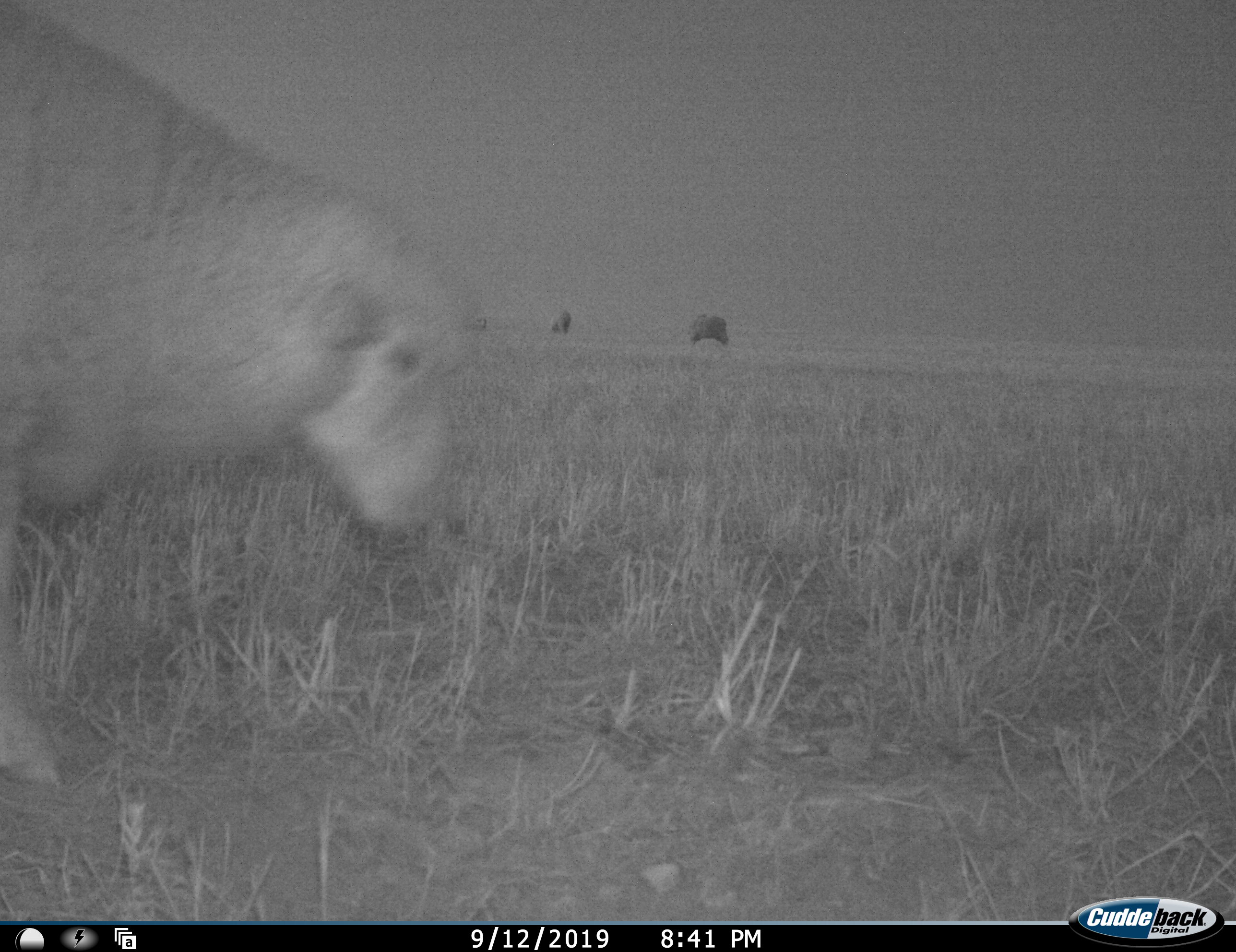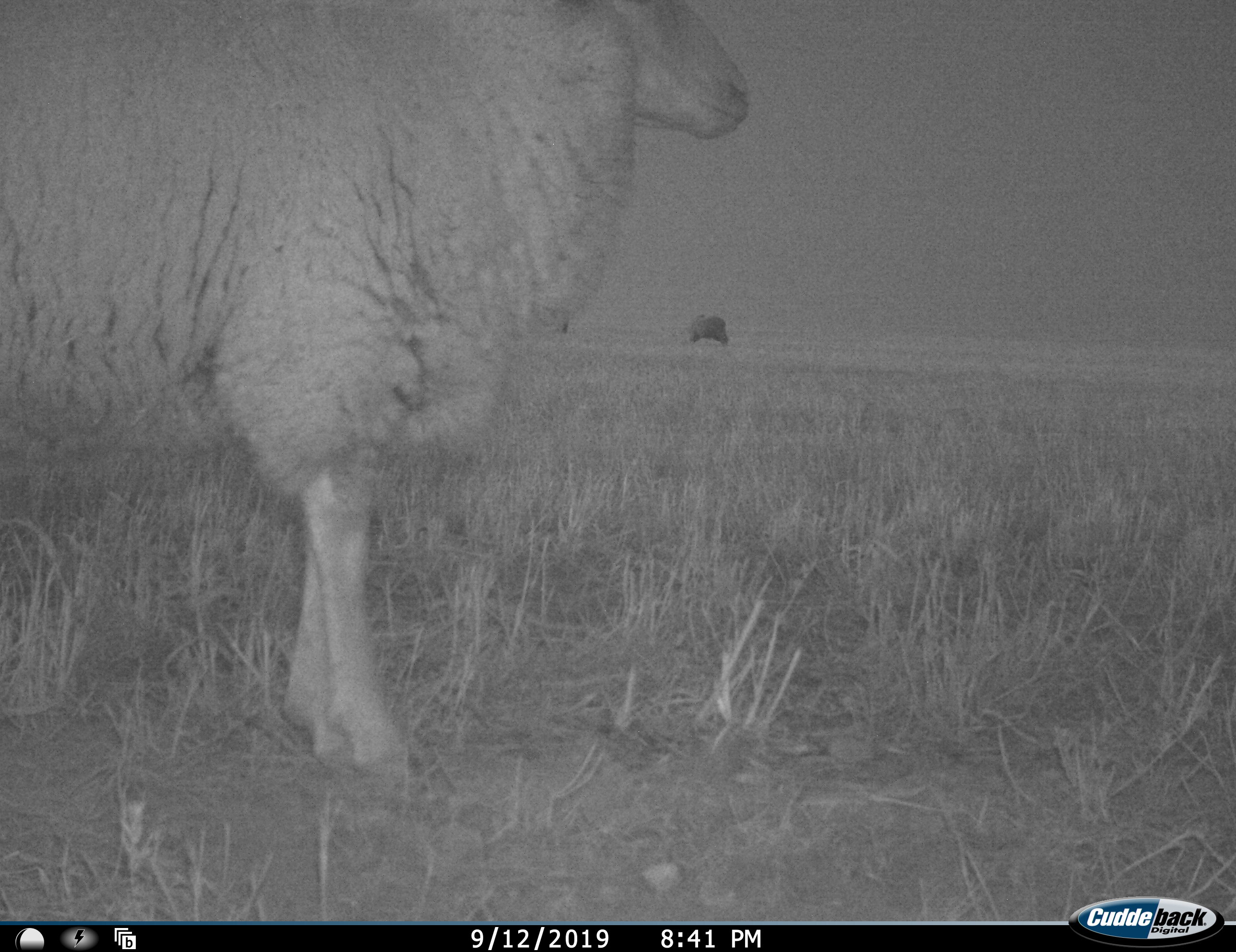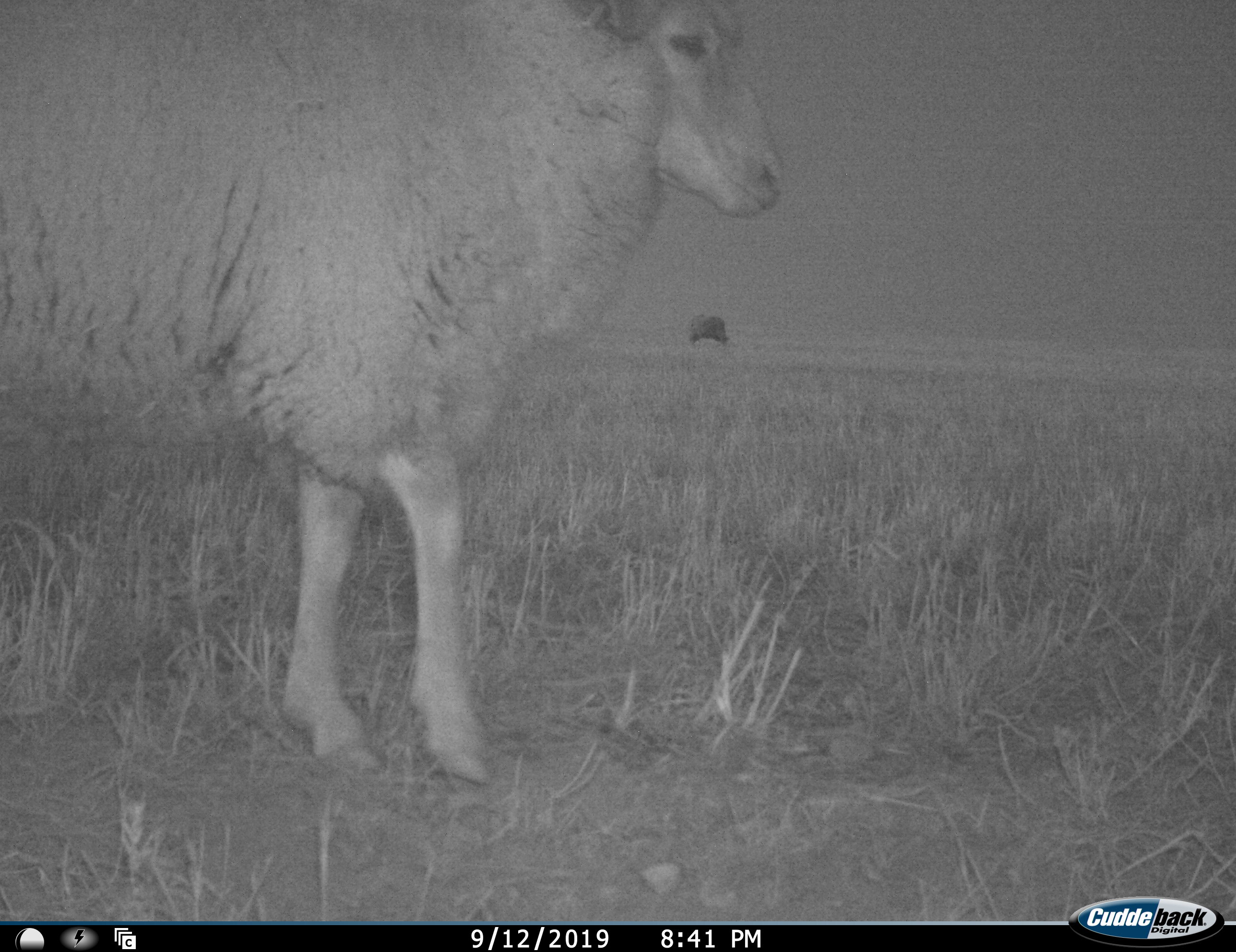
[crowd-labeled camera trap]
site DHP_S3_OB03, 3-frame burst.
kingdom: Animalia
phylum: Chordata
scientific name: Vertebrata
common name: domestic animal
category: domesticanimal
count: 3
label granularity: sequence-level